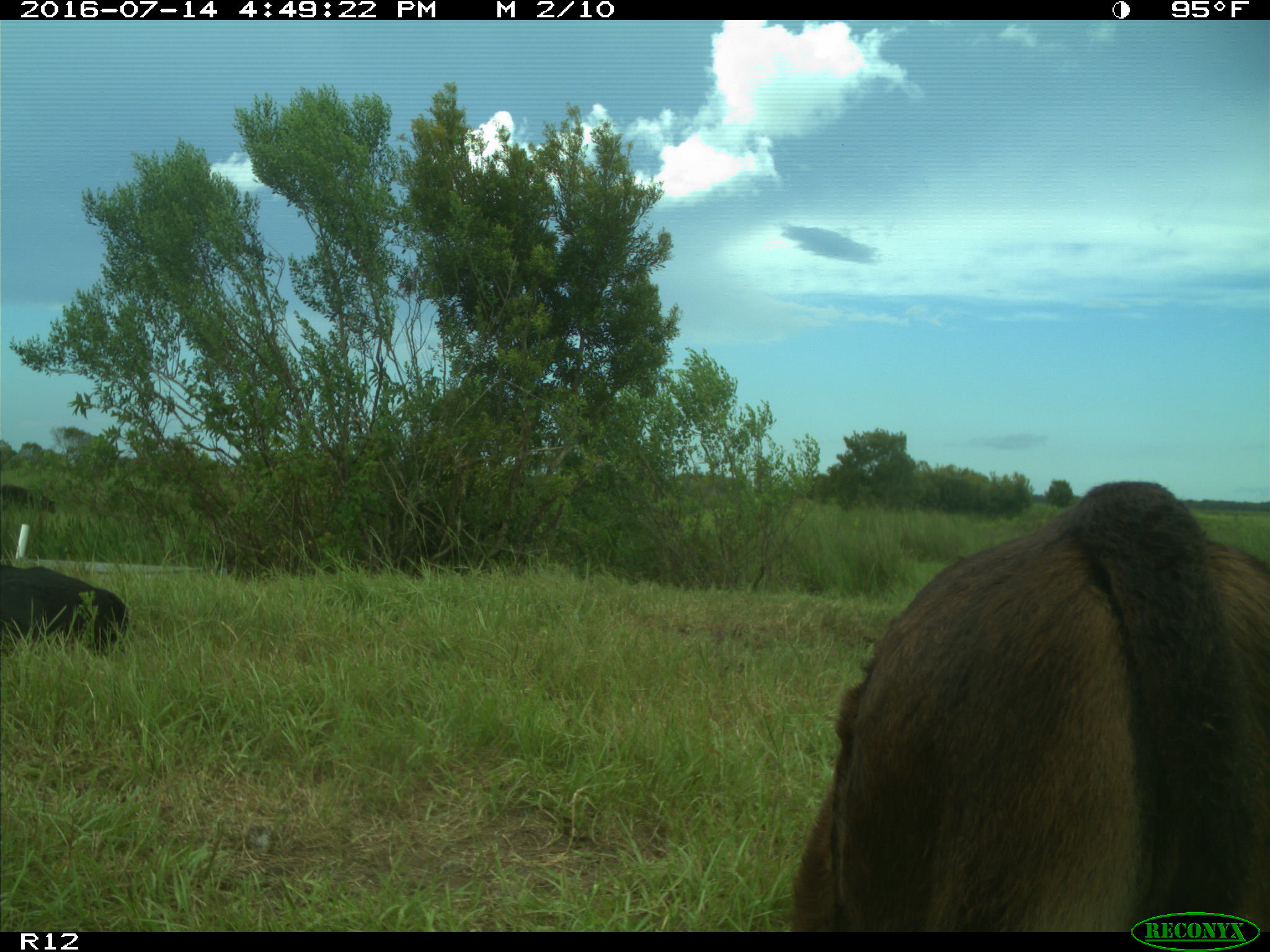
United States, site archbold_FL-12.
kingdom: Animalia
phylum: Chordata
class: Mammalia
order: Artiodactyla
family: Bovidae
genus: Bos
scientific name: Bos taurus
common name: domestic cow